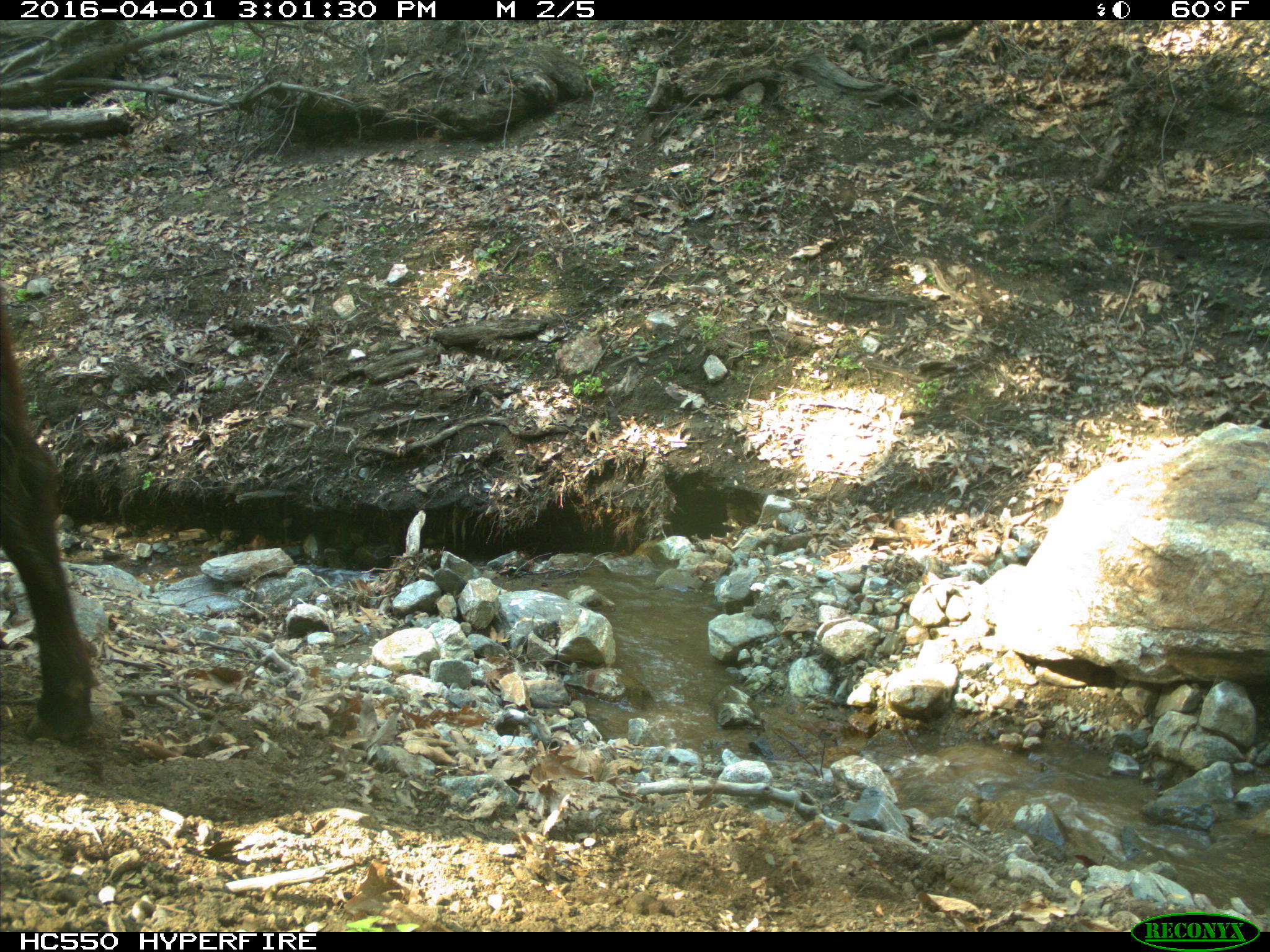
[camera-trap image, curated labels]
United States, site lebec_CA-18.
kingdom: Animalia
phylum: Chordata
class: Mammalia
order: Artiodactyla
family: Bovidae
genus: Bos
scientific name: Bos taurus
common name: domestic cow